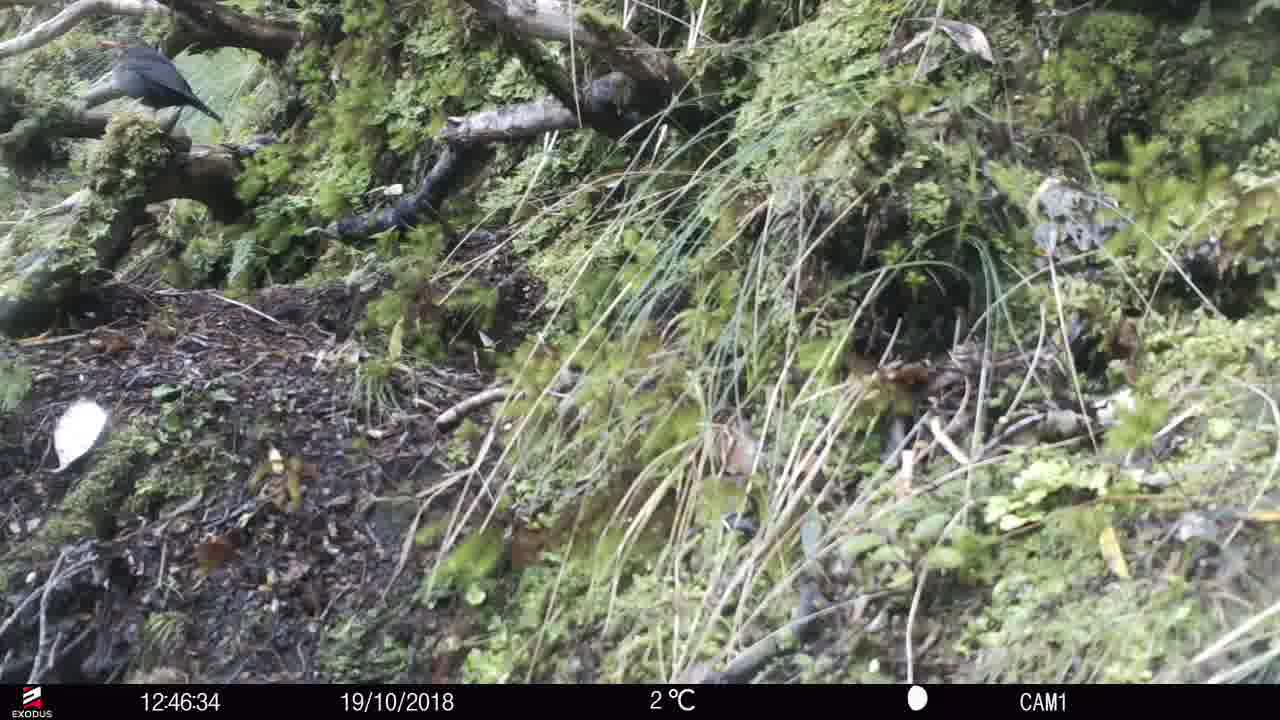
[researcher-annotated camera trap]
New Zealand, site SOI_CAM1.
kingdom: Animalia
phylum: Chordata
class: Aves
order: Passeriformes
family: Turdidae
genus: Turdus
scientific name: Turdus merula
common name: eurasian blackbird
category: blackbird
Blackbird (eurasian blackbird) (Turdus merula).